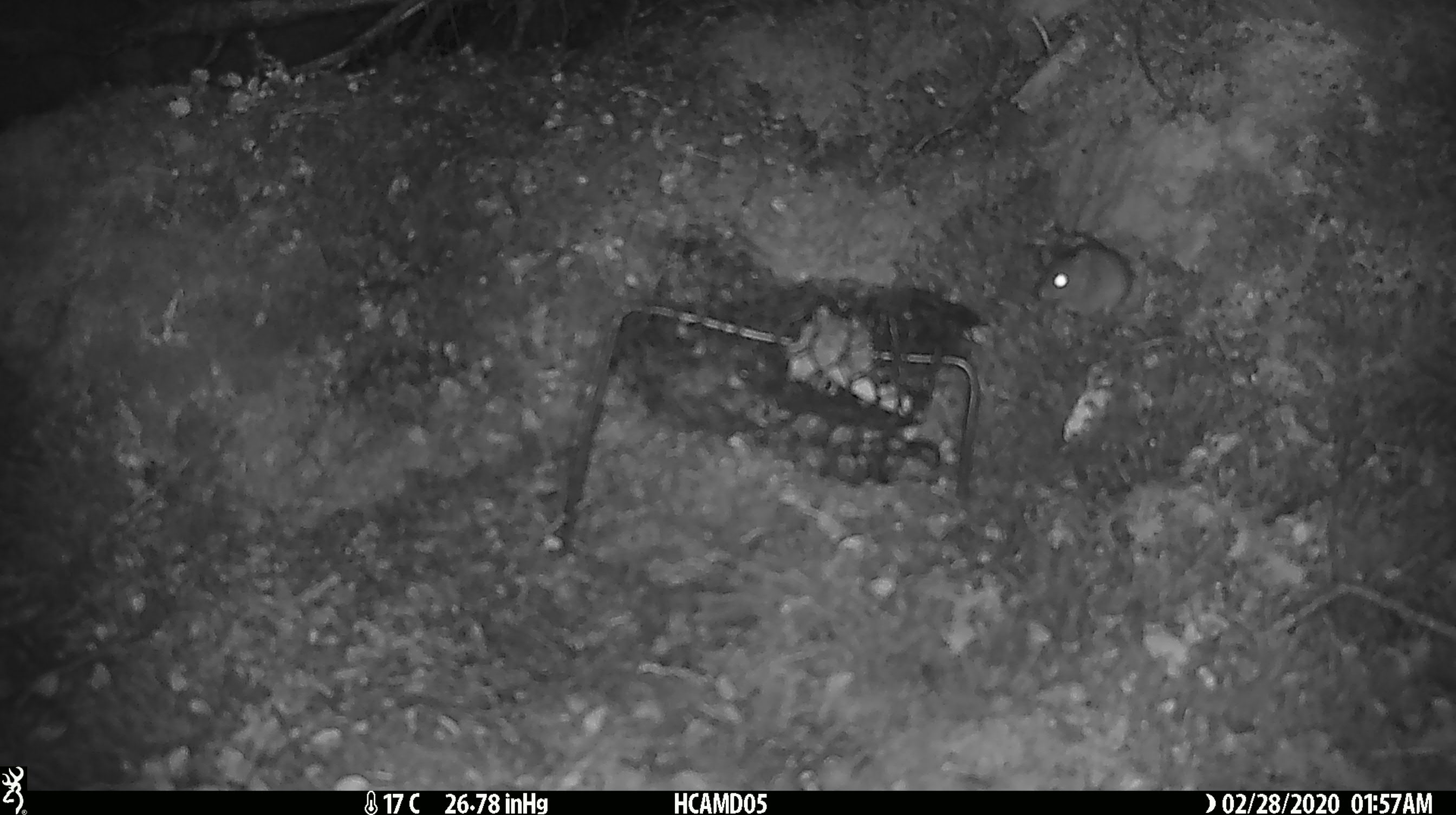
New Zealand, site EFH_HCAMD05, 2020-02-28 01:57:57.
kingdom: Animalia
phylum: Chordata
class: Mammalia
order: Rodentia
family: Muridae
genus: Mus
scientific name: Mus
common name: mouse